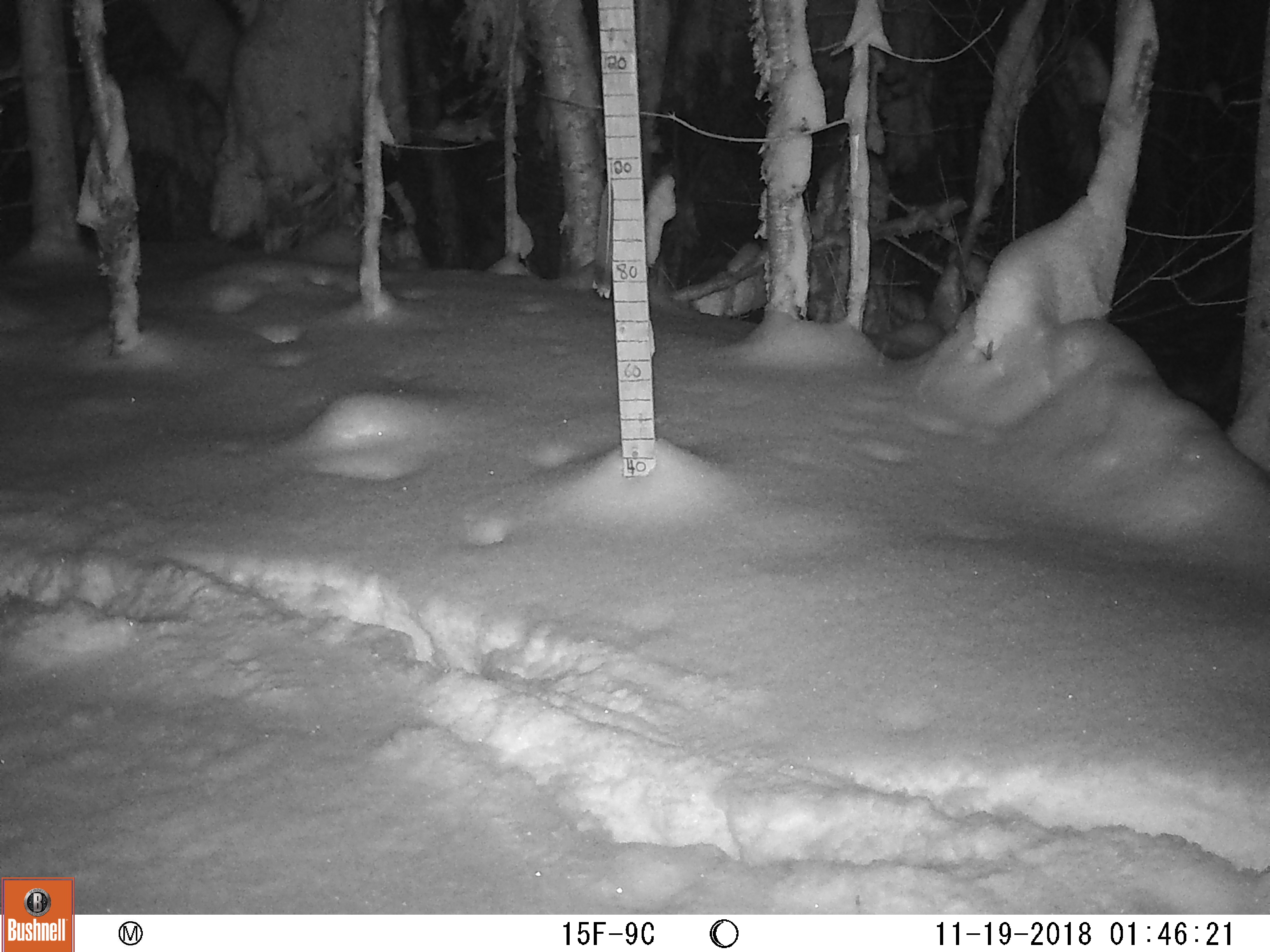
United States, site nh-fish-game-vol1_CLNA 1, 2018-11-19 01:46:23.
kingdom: Animalia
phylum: Chordata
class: Mammalia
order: Artiodactyla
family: Cervidae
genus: Alces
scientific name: Alces alces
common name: moose